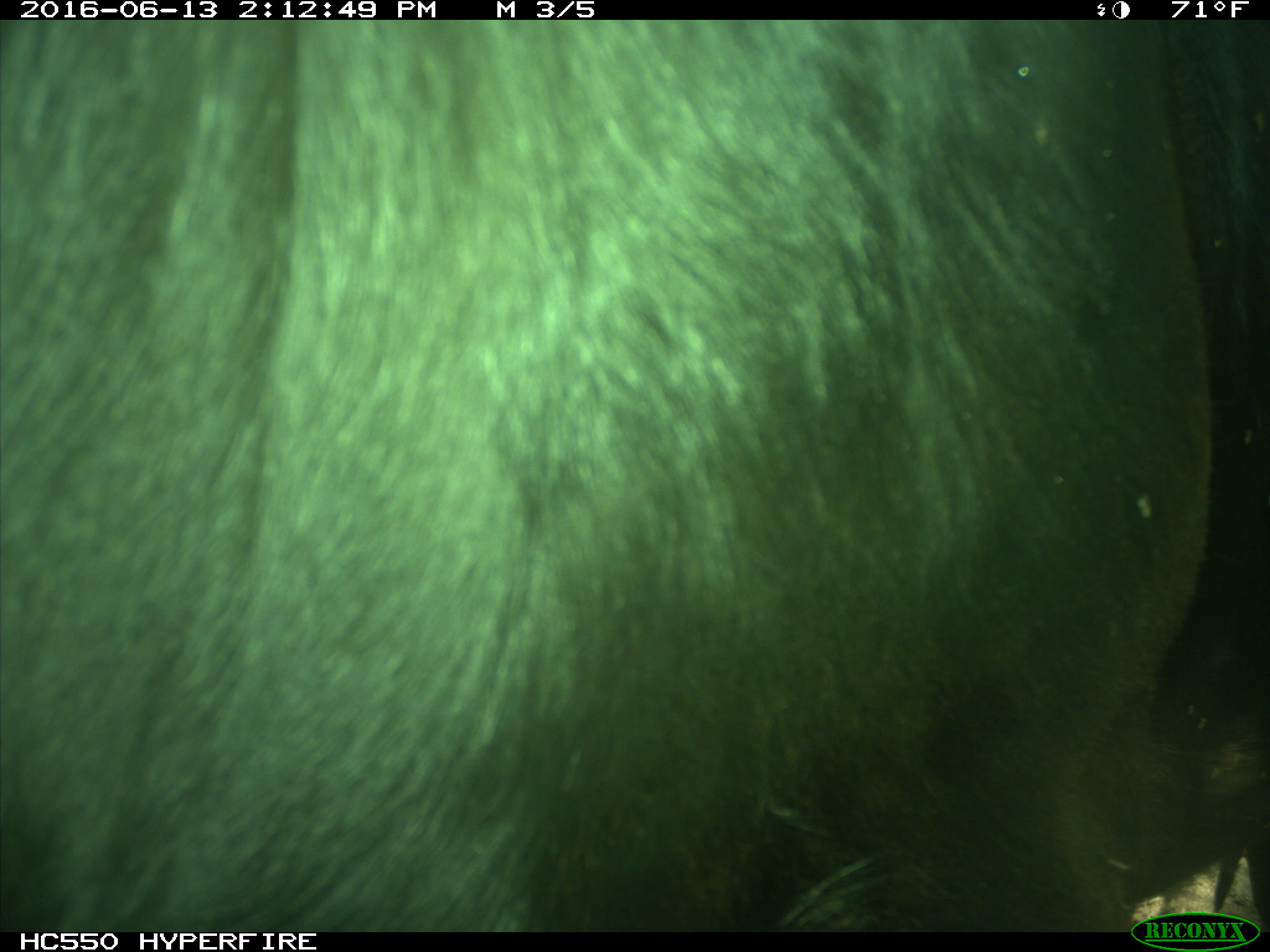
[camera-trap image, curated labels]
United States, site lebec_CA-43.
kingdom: Animalia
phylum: Chordata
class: Mammalia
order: Artiodactyla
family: Bovidae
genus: Bos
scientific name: Bos taurus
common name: domestic cow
Bos taurus (domestic cow).